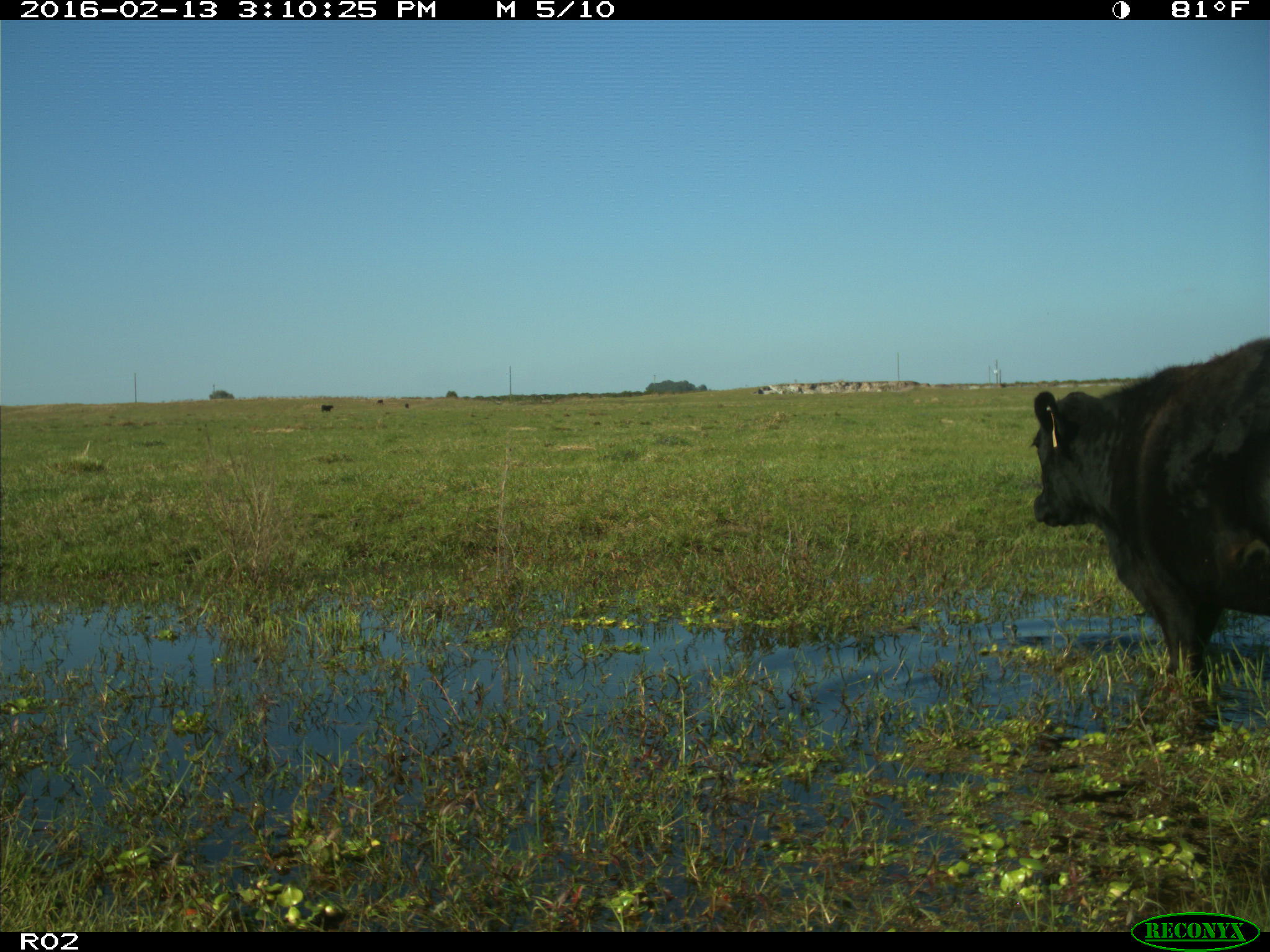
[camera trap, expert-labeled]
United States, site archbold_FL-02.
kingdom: Animalia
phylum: Chordata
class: Mammalia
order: Artiodactyla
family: Bovidae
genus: Bos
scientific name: Bos taurus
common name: domestic cow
Bos taurus (domestic cow).